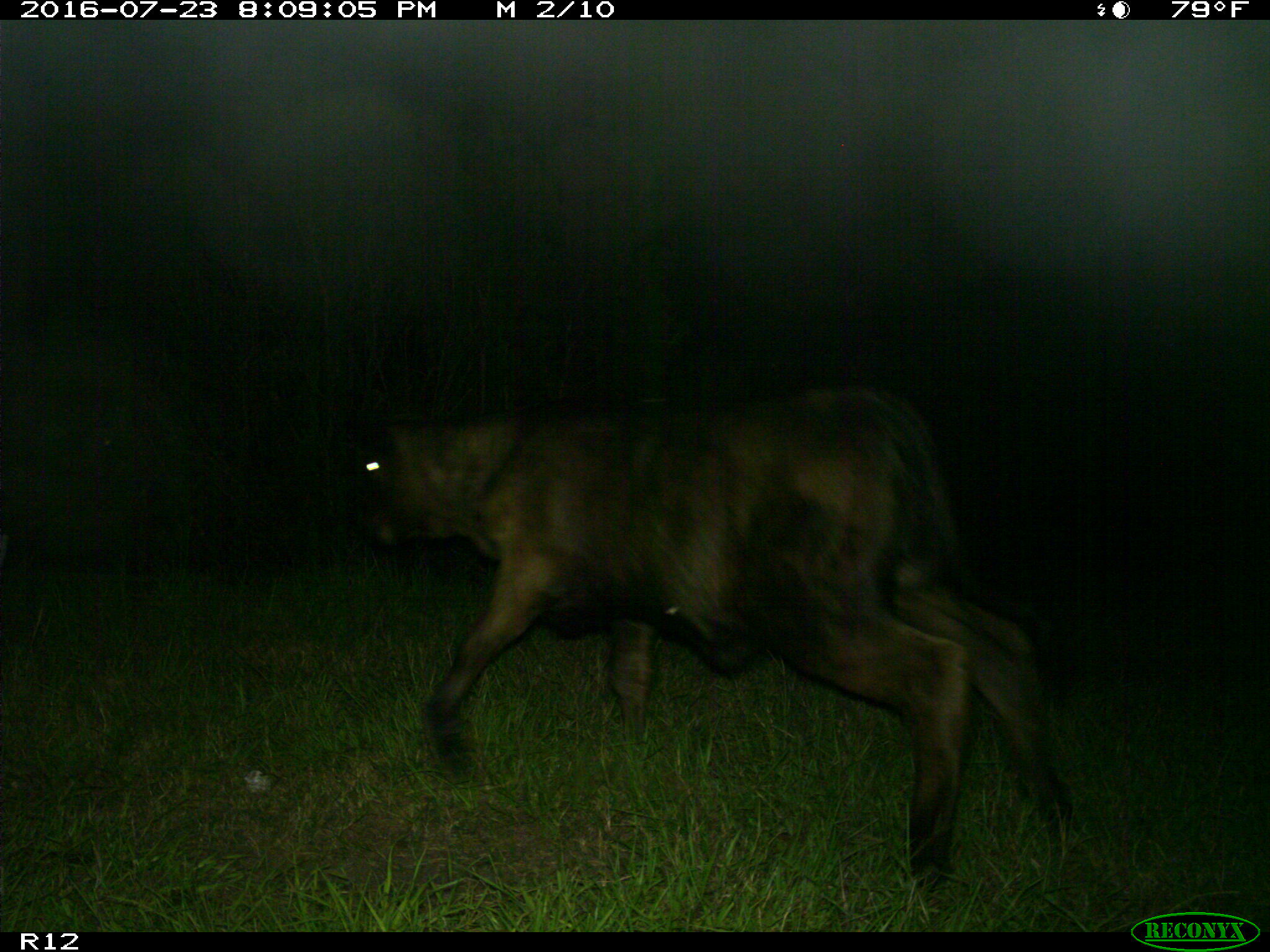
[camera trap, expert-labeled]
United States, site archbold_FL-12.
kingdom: Animalia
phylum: Chordata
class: Mammalia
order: Artiodactyla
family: Bovidae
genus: Bos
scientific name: Bos taurus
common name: domestic cow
Bos taurus (domestic cow).